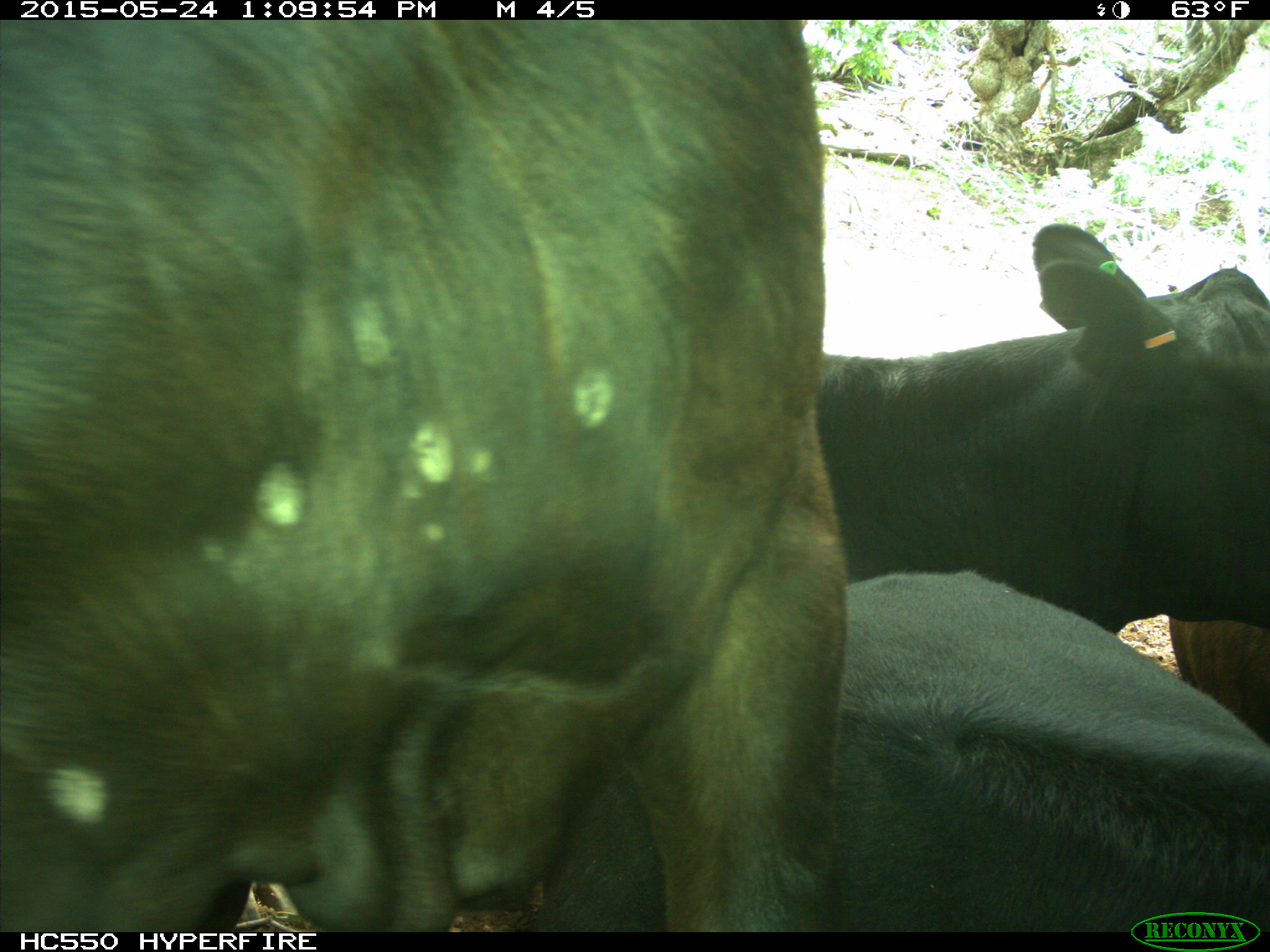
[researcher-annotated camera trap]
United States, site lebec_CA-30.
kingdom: Animalia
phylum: Chordata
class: Mammalia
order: Artiodactyla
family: Bovidae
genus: Bos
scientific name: Bos taurus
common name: domestic cow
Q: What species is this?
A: Bos taurus (domestic cow).